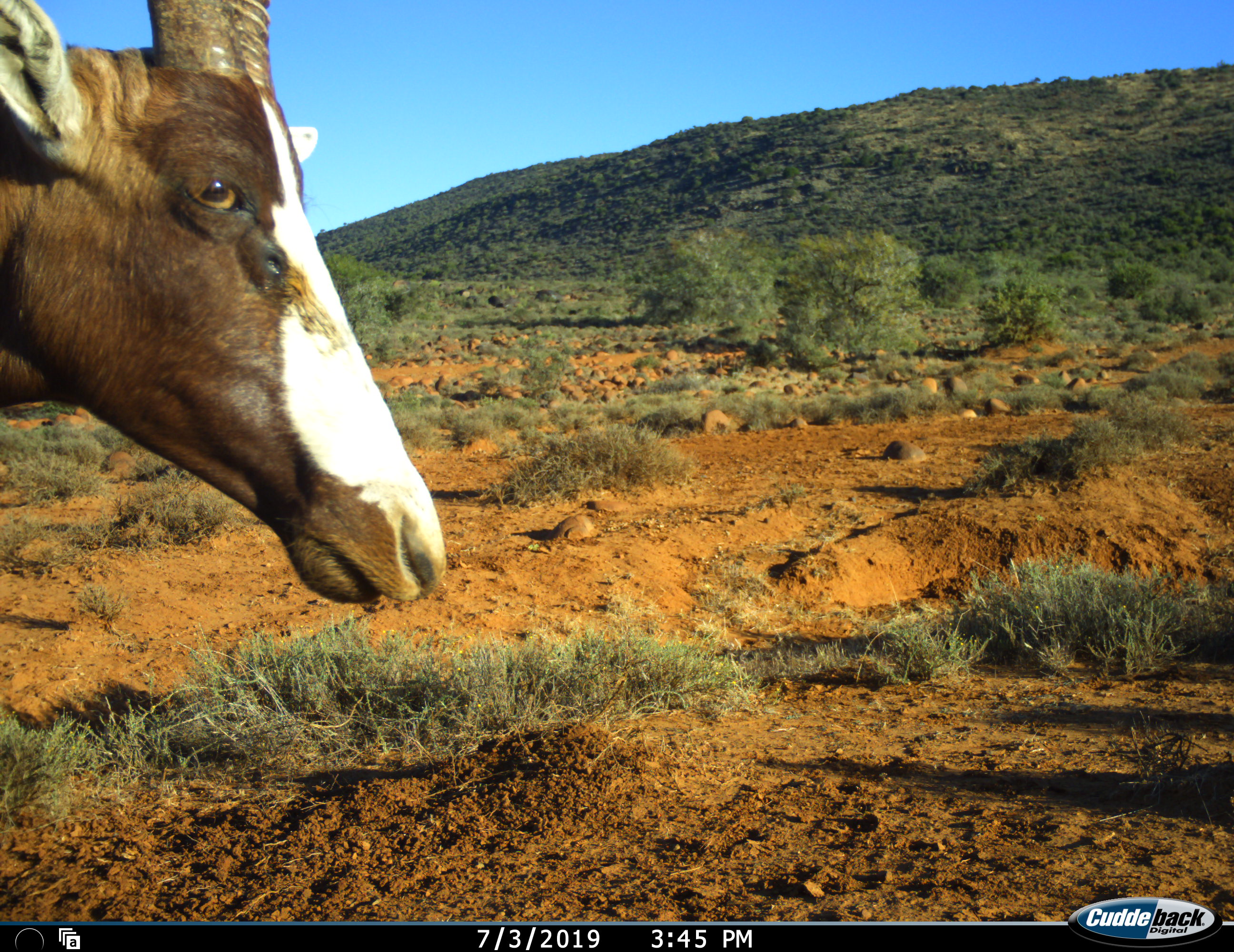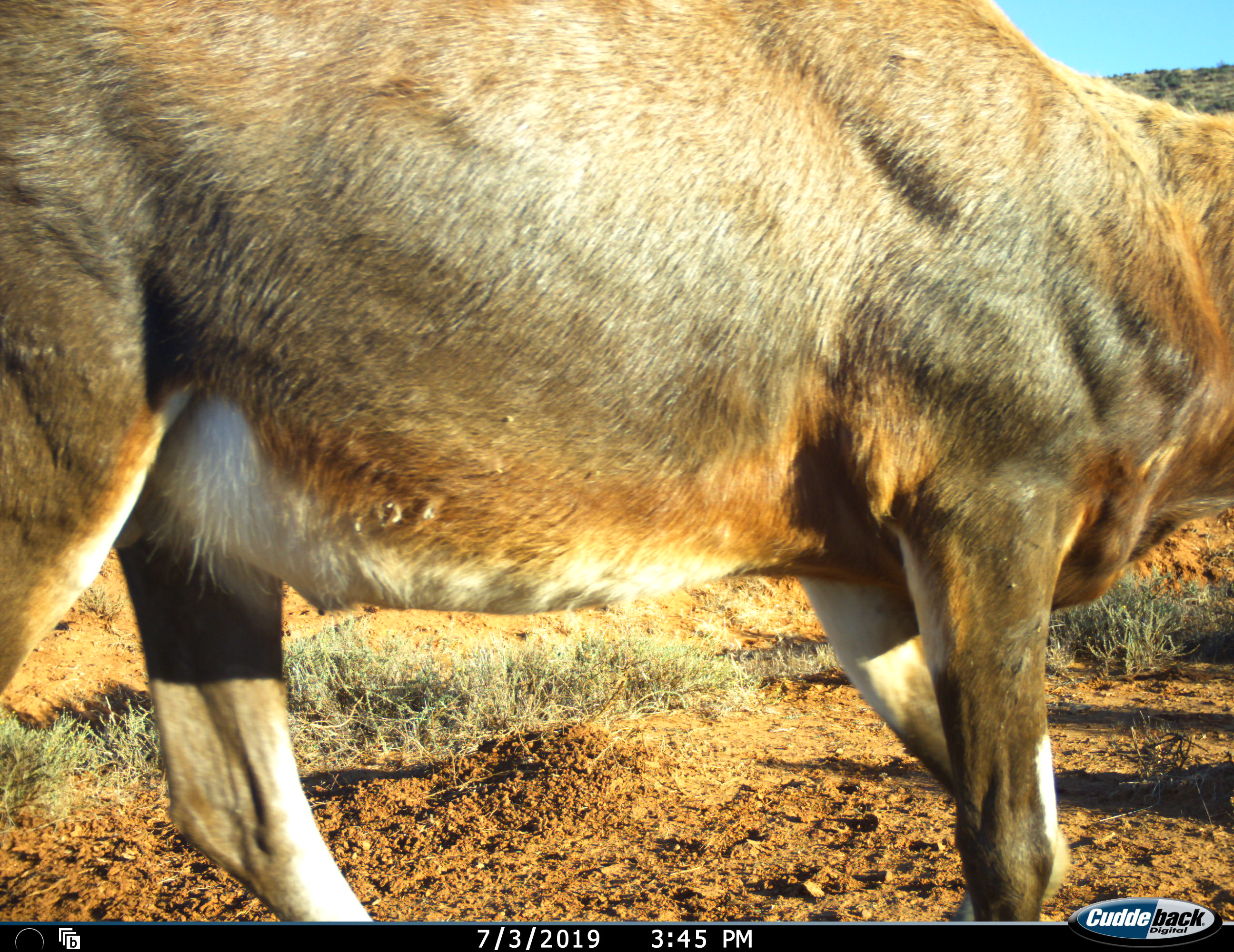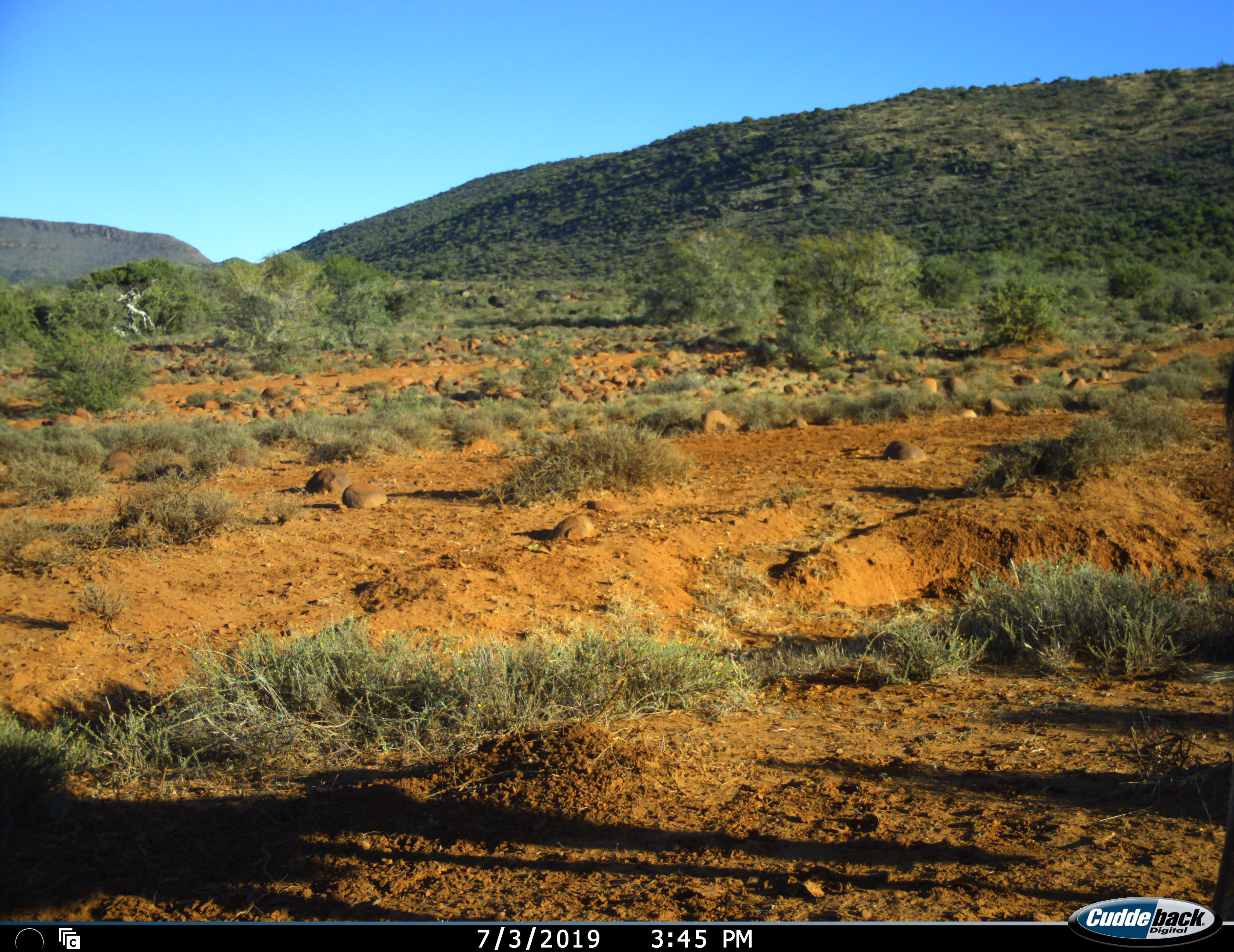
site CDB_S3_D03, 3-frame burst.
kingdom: Animalia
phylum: Chordata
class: Mammalia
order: Artiodactyla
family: Bovidae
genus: Damaliscus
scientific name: Damaliscus pygargus phillipsi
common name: blesbok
Blesbok (Damaliscus pygargus phillipsi), count 1. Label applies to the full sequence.